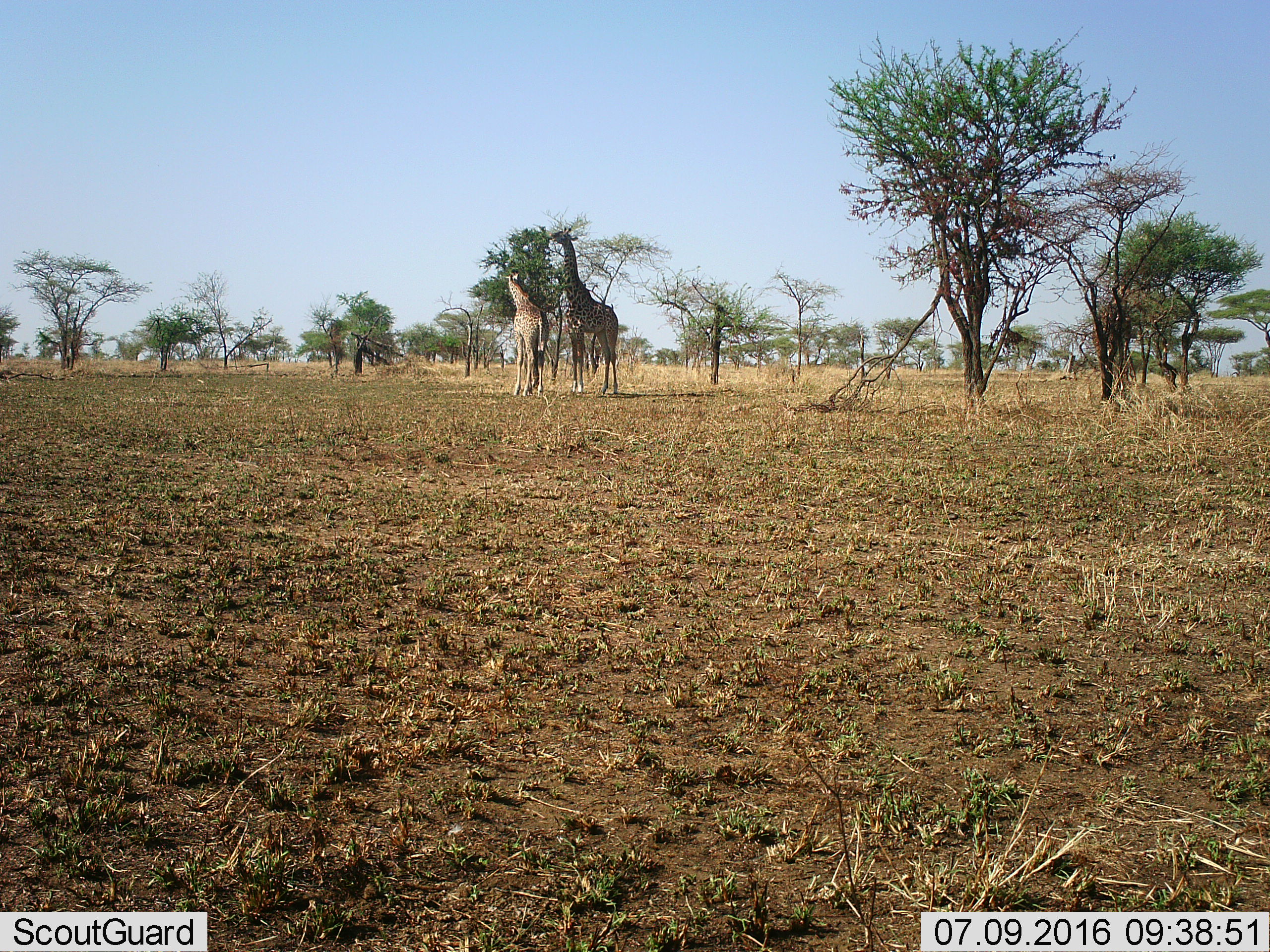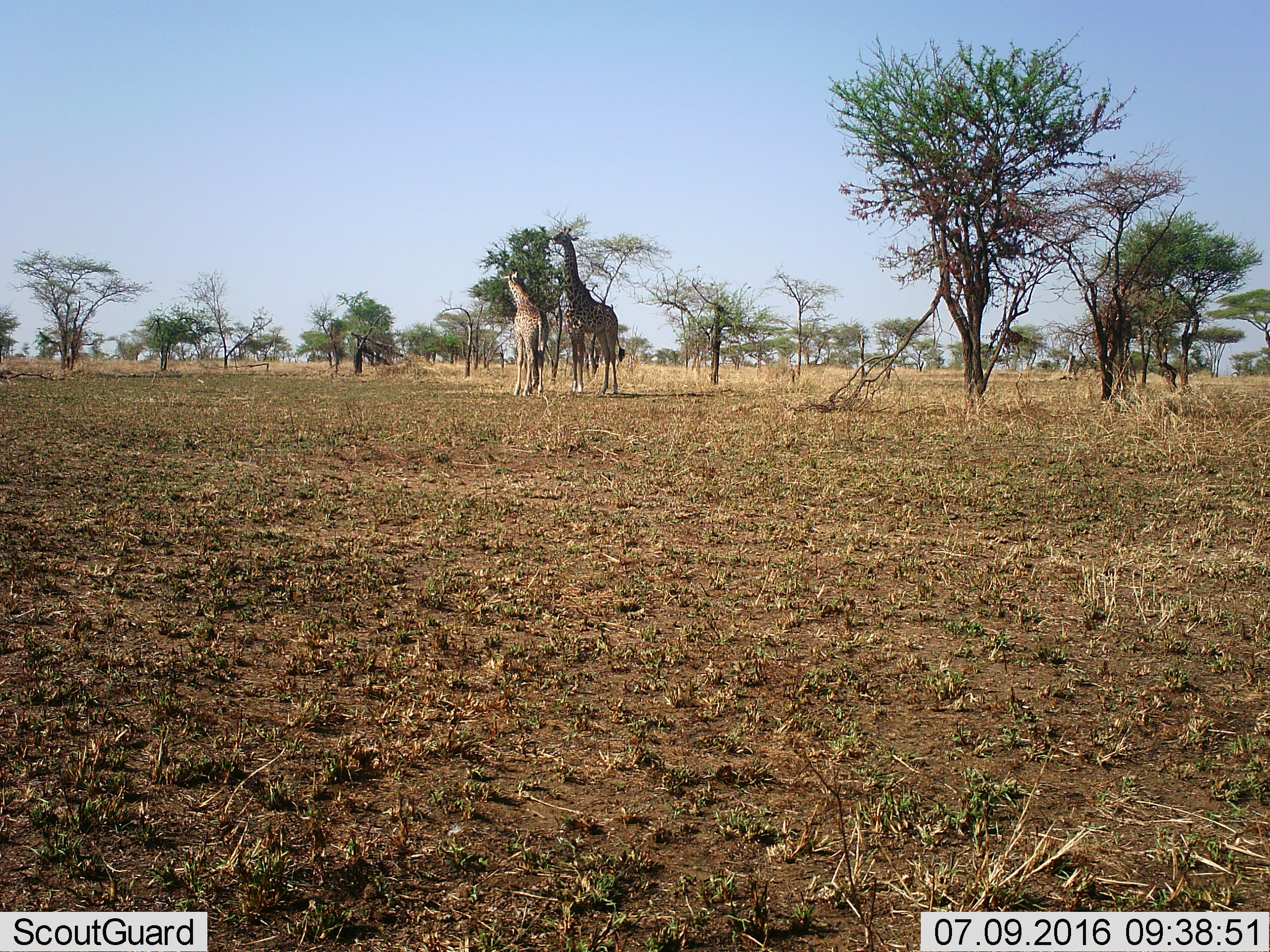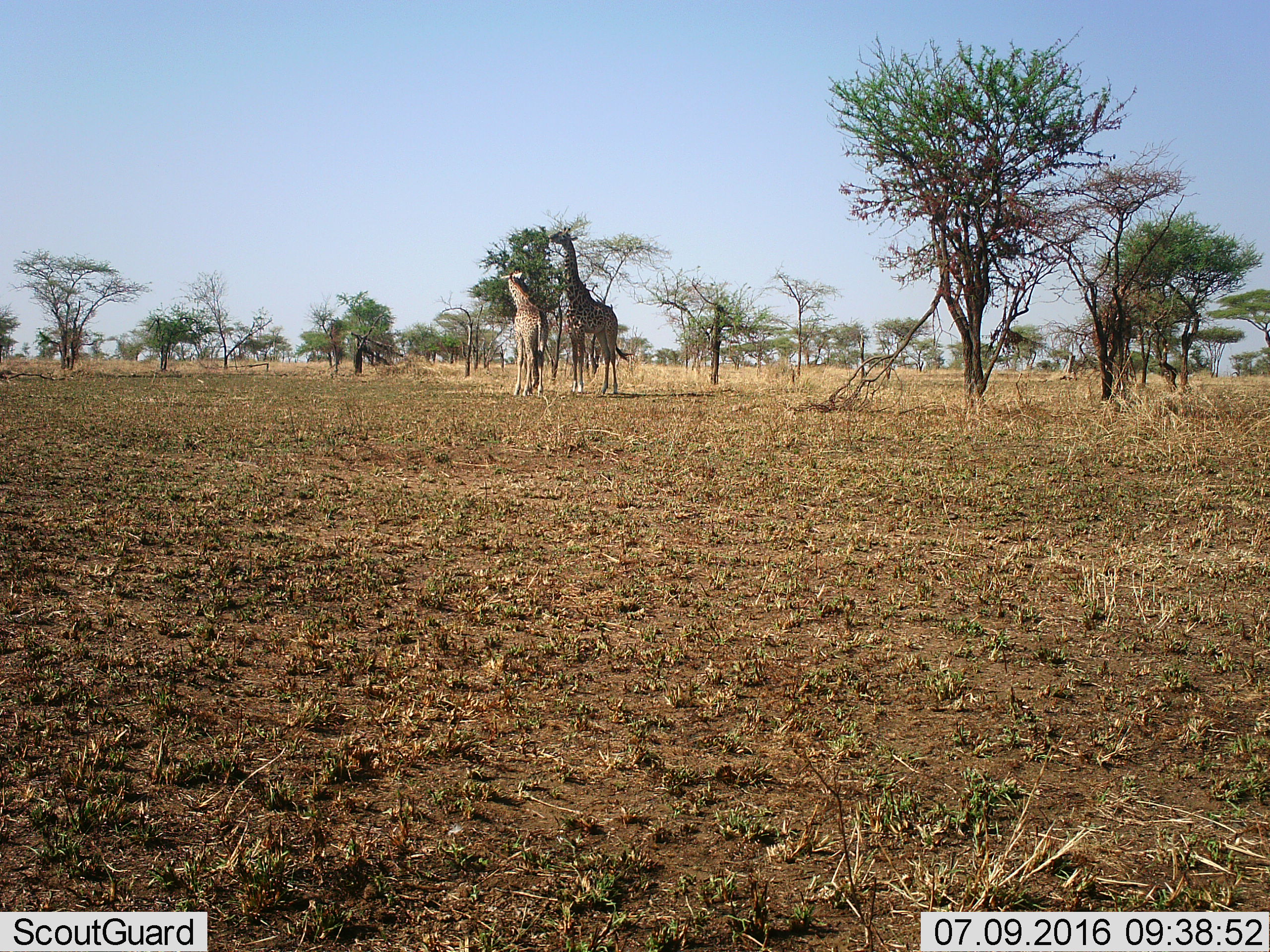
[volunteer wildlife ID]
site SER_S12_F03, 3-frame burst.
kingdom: Animalia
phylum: Chordata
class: Mammalia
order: Artiodactyla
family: Giraffidae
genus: Giraffa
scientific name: Giraffa camelopardalis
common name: giraffe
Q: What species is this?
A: Giraffe (Giraffa camelopardalis).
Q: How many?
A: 2.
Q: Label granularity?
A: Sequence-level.